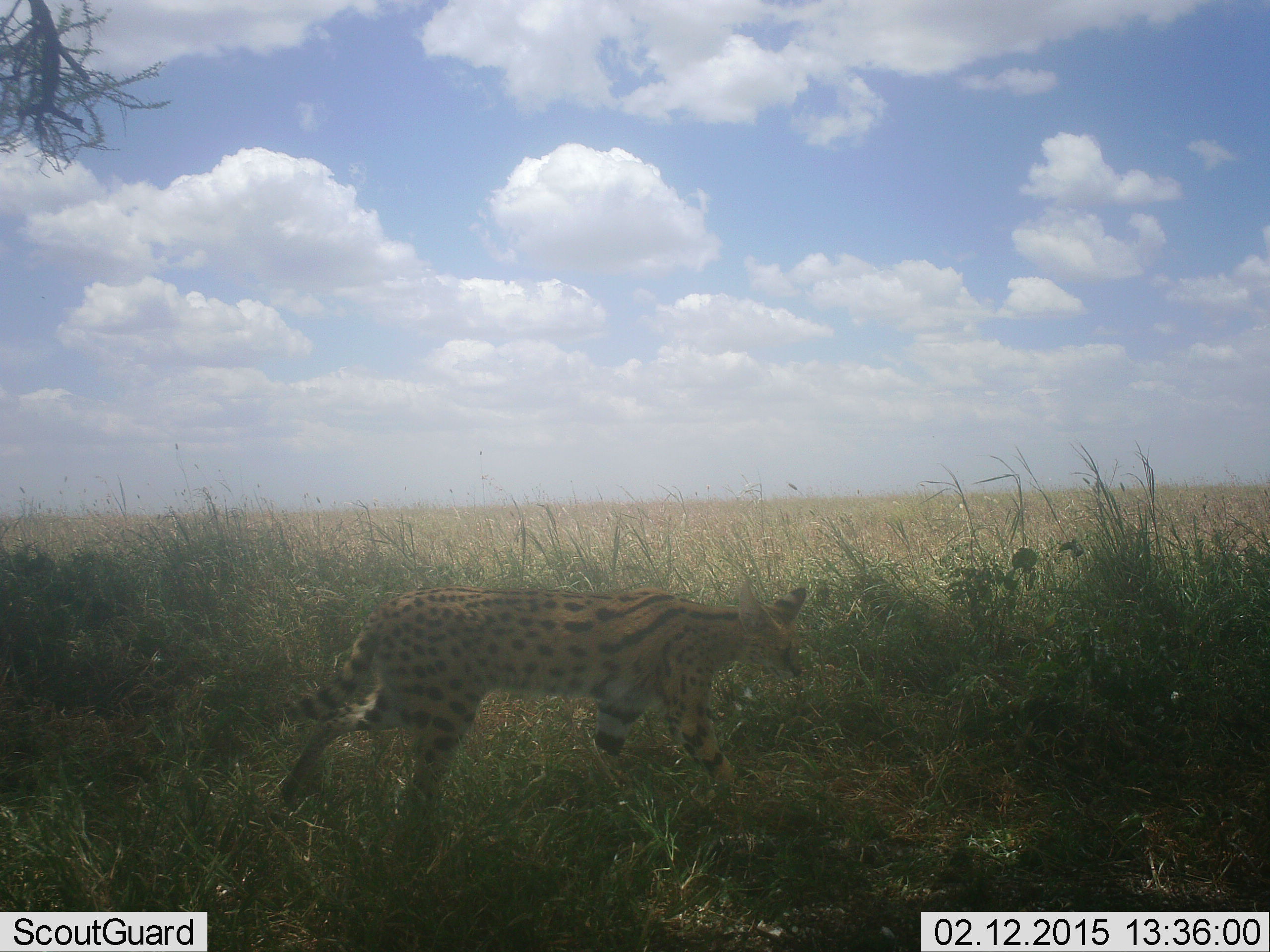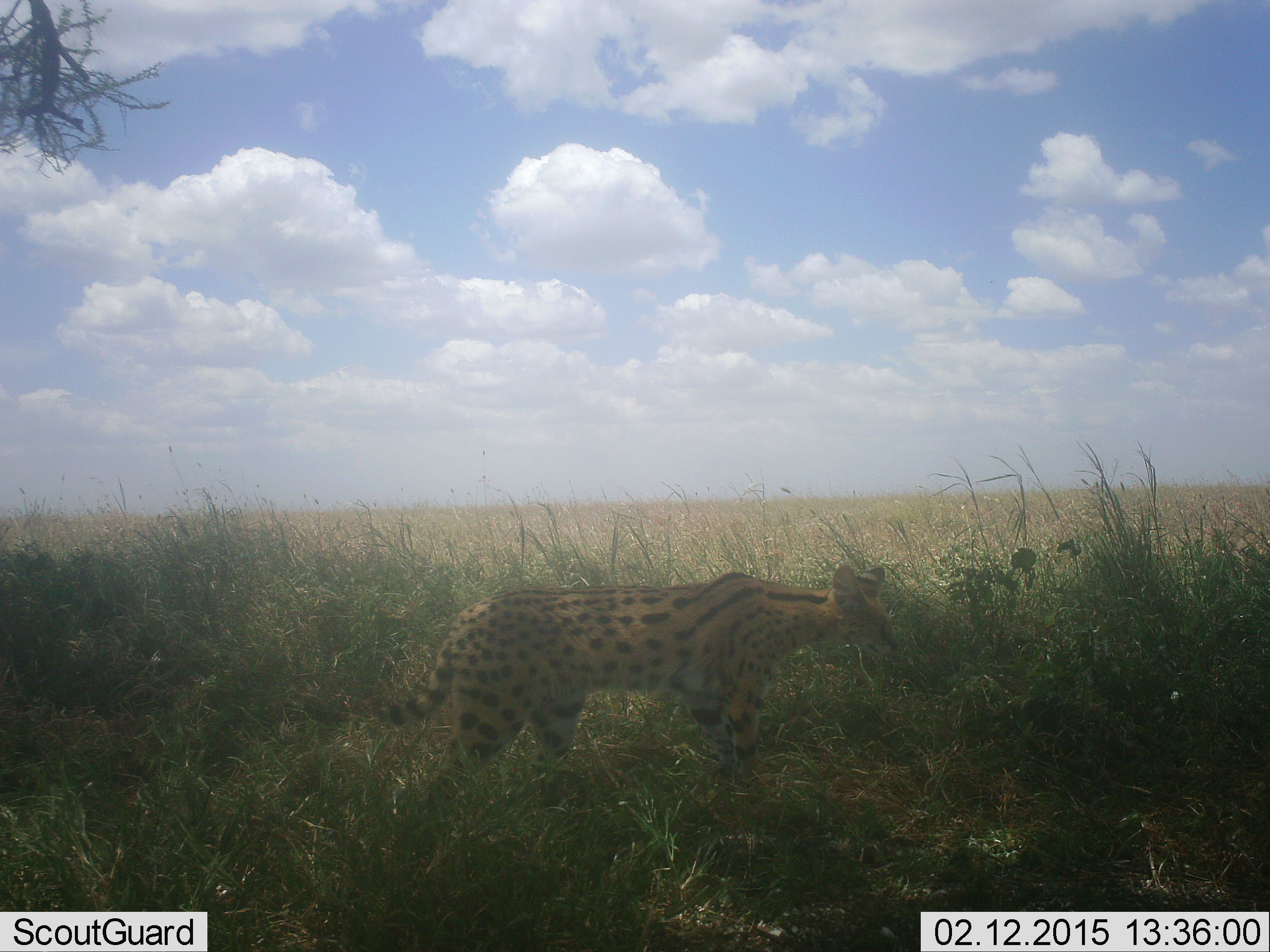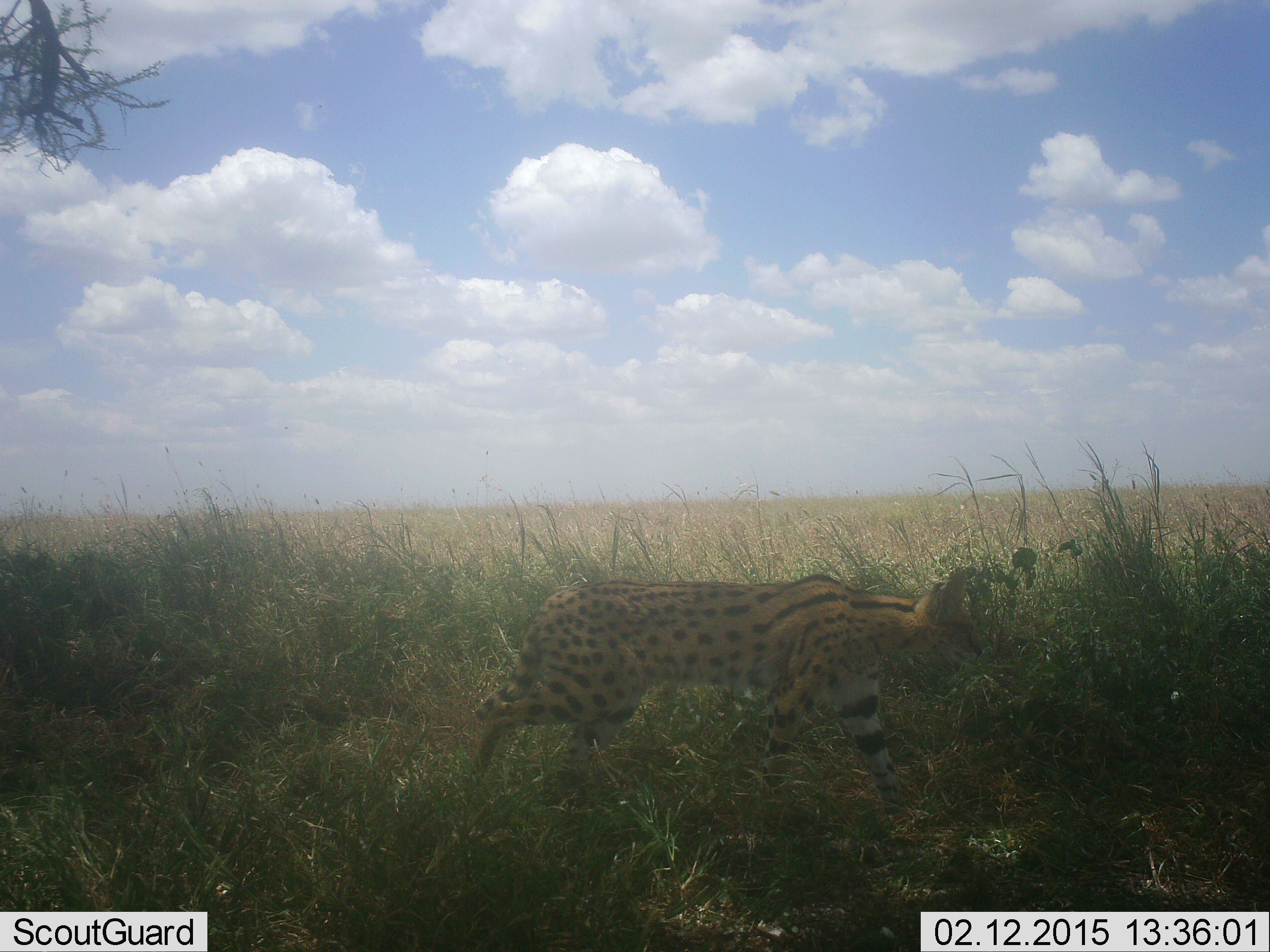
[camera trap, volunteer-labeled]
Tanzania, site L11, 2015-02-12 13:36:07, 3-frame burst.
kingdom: Animalia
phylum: Chordata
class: Mammalia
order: Carnivora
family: Felidae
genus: Leptailurus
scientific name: Leptailurus serval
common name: serval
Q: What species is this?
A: Serval (Leptailurus serval).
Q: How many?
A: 1.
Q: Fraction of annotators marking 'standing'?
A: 0%.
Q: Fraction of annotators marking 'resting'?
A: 0%.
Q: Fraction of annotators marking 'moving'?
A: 100%.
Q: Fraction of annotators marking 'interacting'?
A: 0%.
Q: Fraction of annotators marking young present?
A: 0%.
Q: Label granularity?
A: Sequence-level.